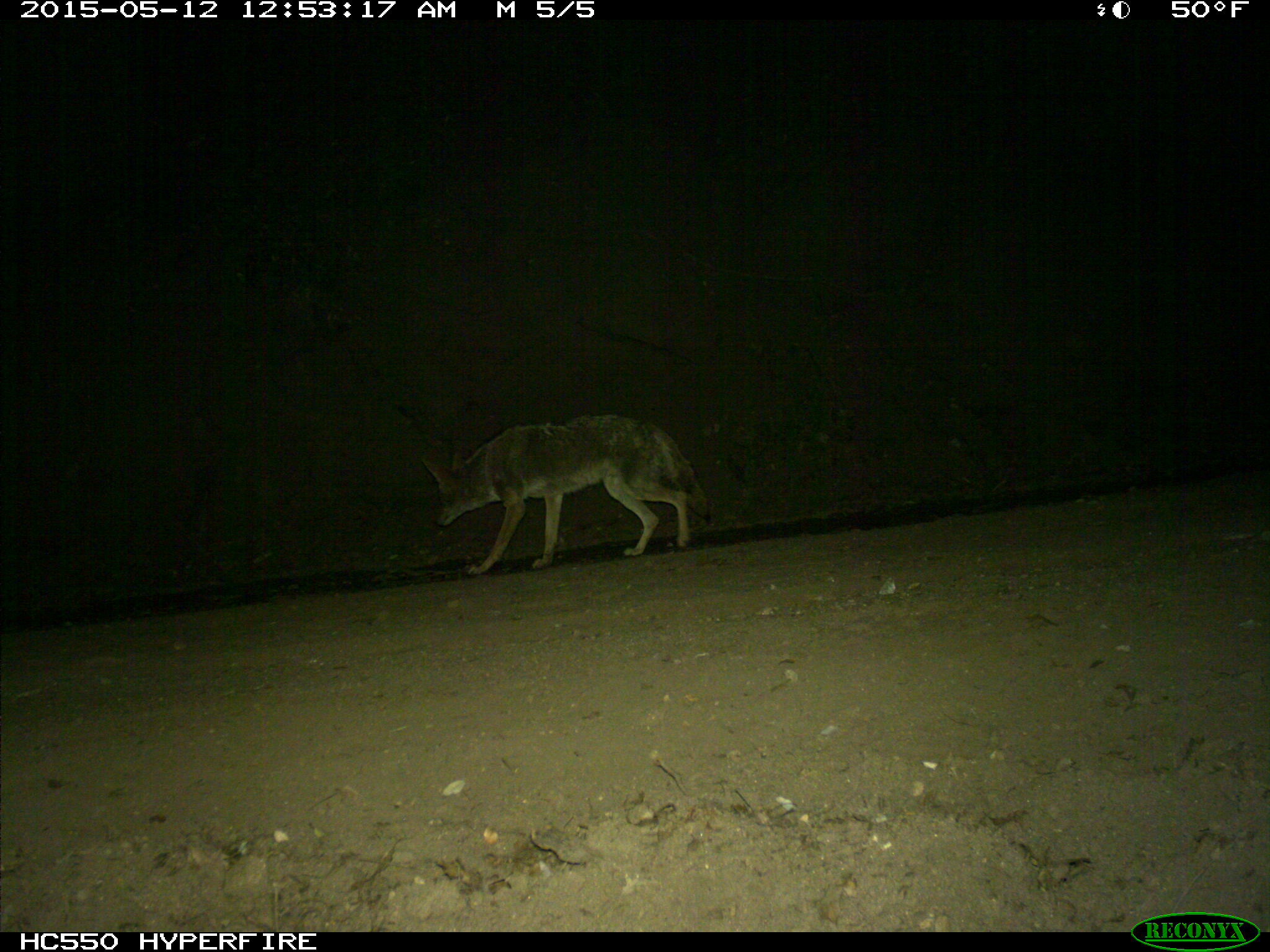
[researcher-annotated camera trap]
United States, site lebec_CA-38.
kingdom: Animalia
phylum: Chordata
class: Mammalia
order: Carnivora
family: Canidae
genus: Canis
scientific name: Canis latrans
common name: coyote